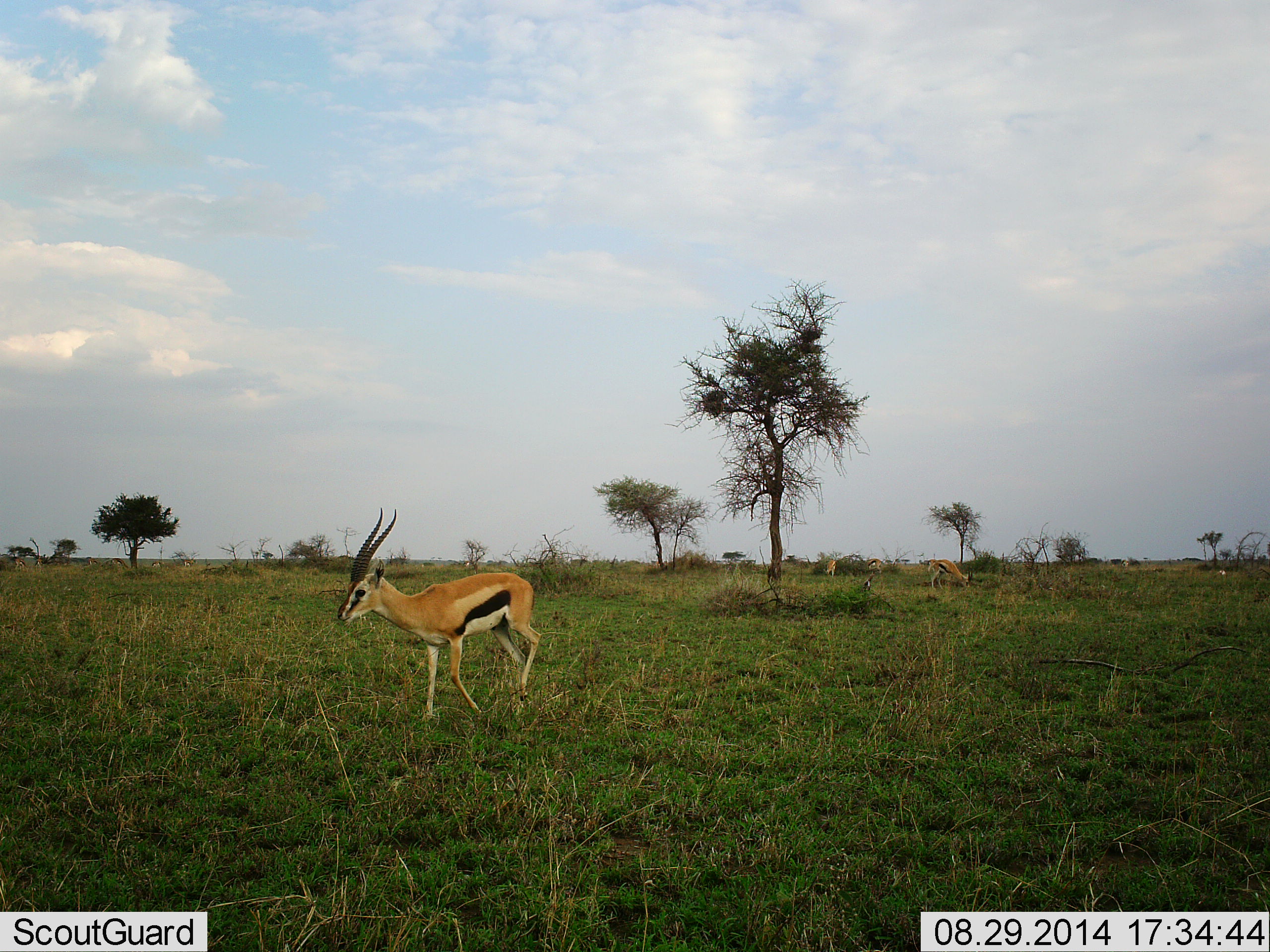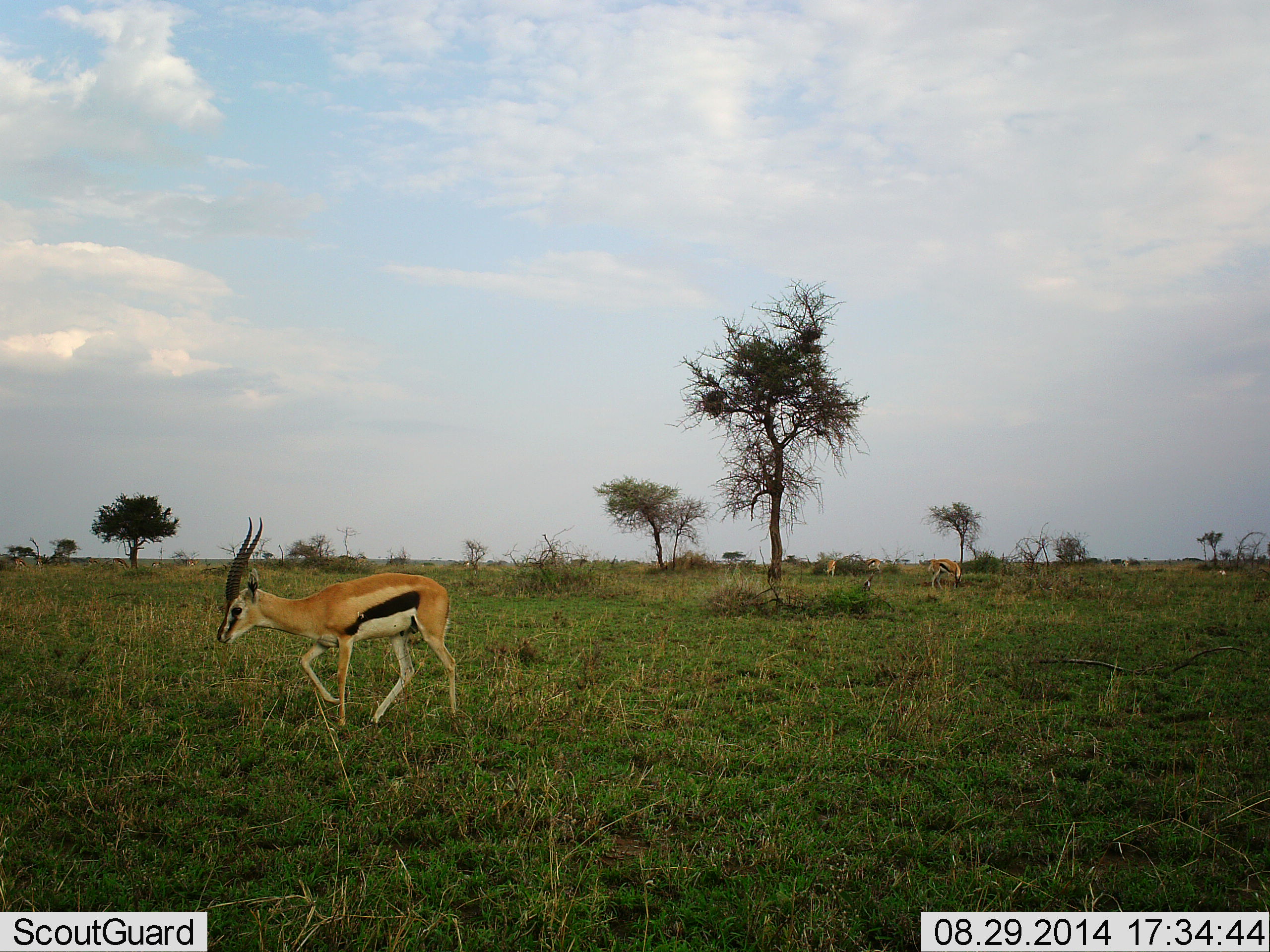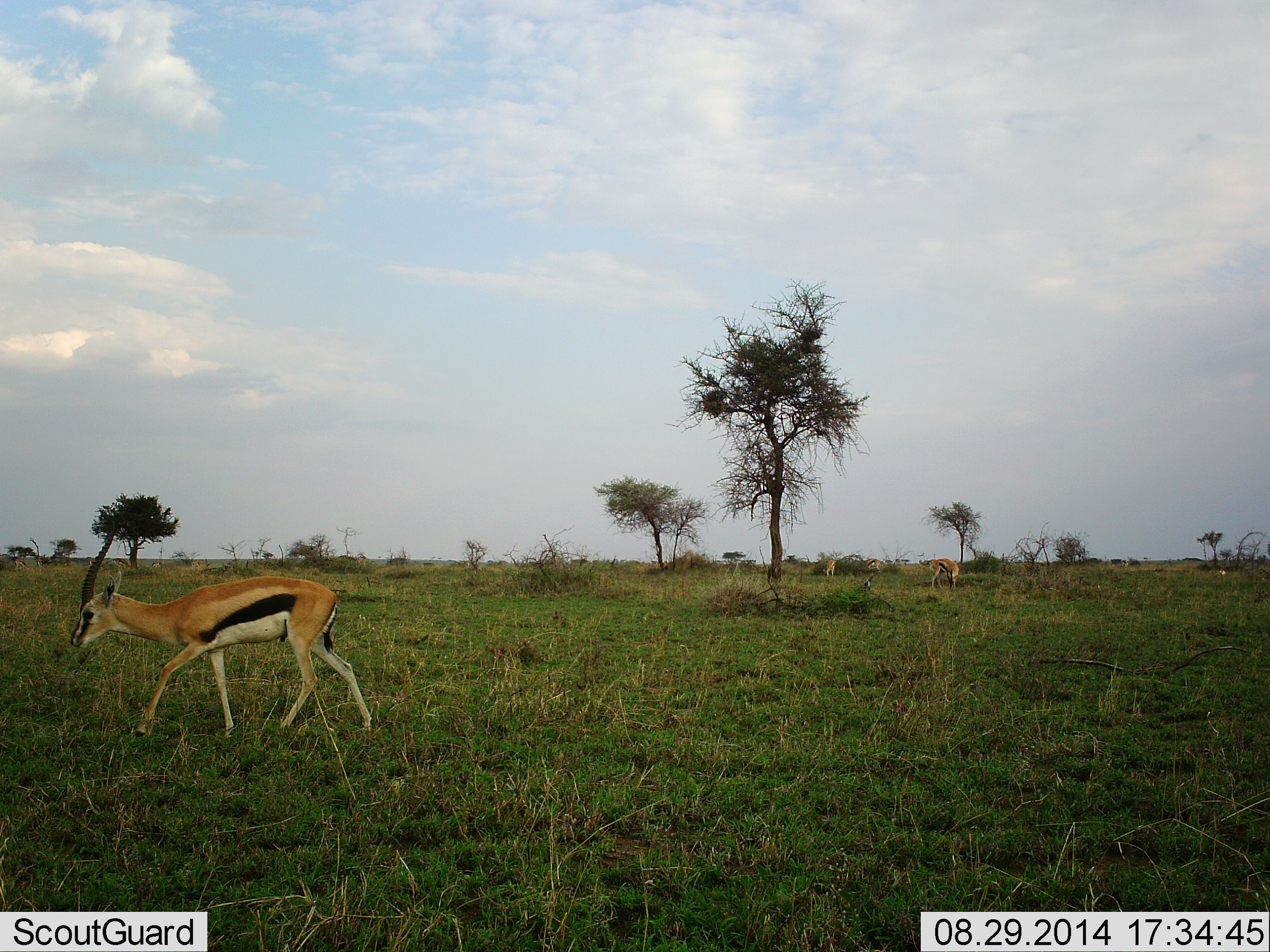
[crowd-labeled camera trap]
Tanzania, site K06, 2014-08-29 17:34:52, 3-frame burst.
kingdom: Animalia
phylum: Chordata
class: Mammalia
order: Artiodactyla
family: Bovidae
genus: Eudorcas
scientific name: Eudorcas thomsonii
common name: thomson's gazelle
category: gazellethomsons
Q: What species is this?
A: Gazellethomsons (thomson's gazelle) (Eudorcas thomsonii).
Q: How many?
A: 2.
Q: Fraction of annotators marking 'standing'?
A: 20%.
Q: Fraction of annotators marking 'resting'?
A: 0%.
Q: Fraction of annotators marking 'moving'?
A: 90%.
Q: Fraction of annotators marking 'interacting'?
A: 0%.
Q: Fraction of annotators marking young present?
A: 0%.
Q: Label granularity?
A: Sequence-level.